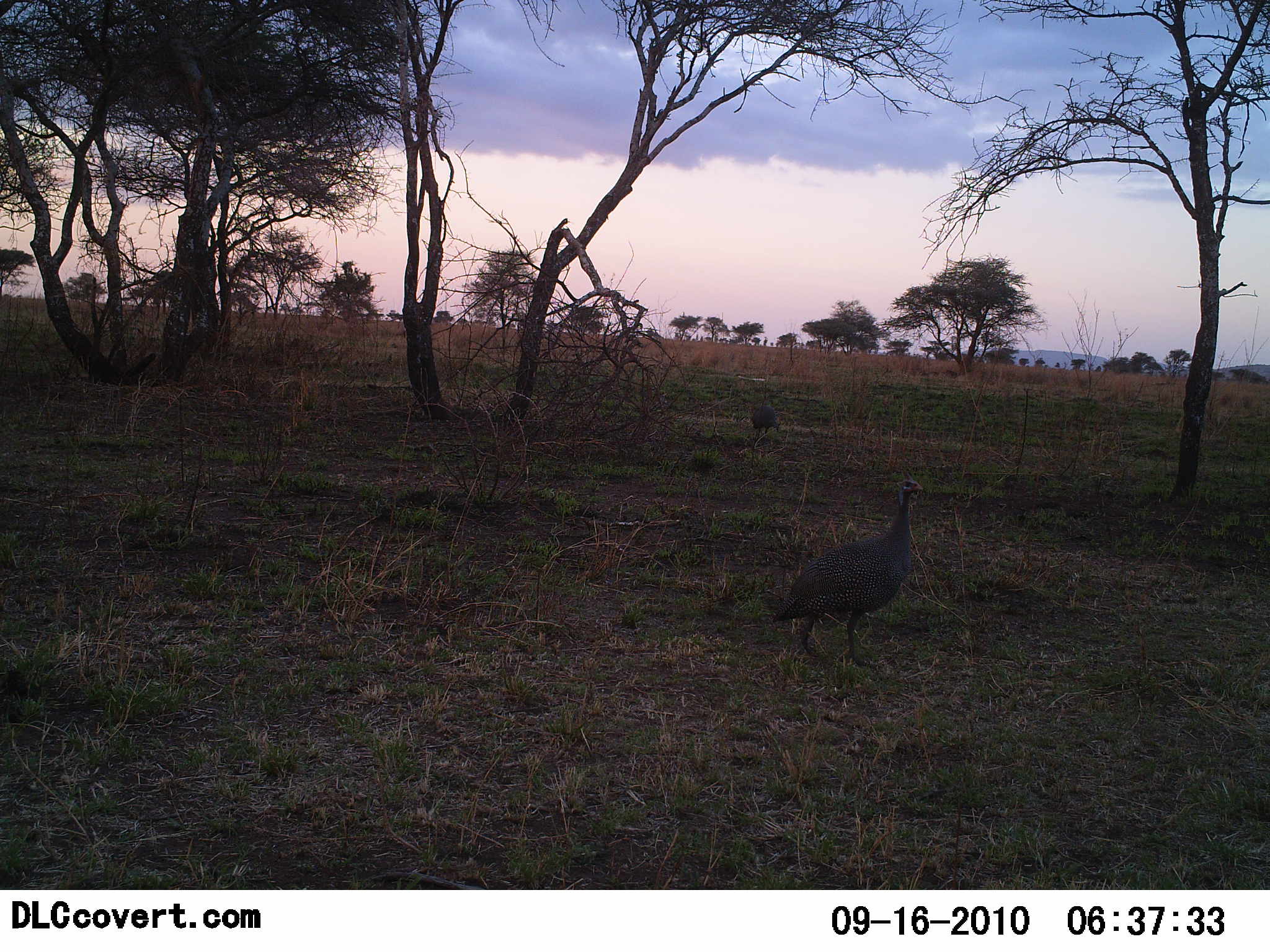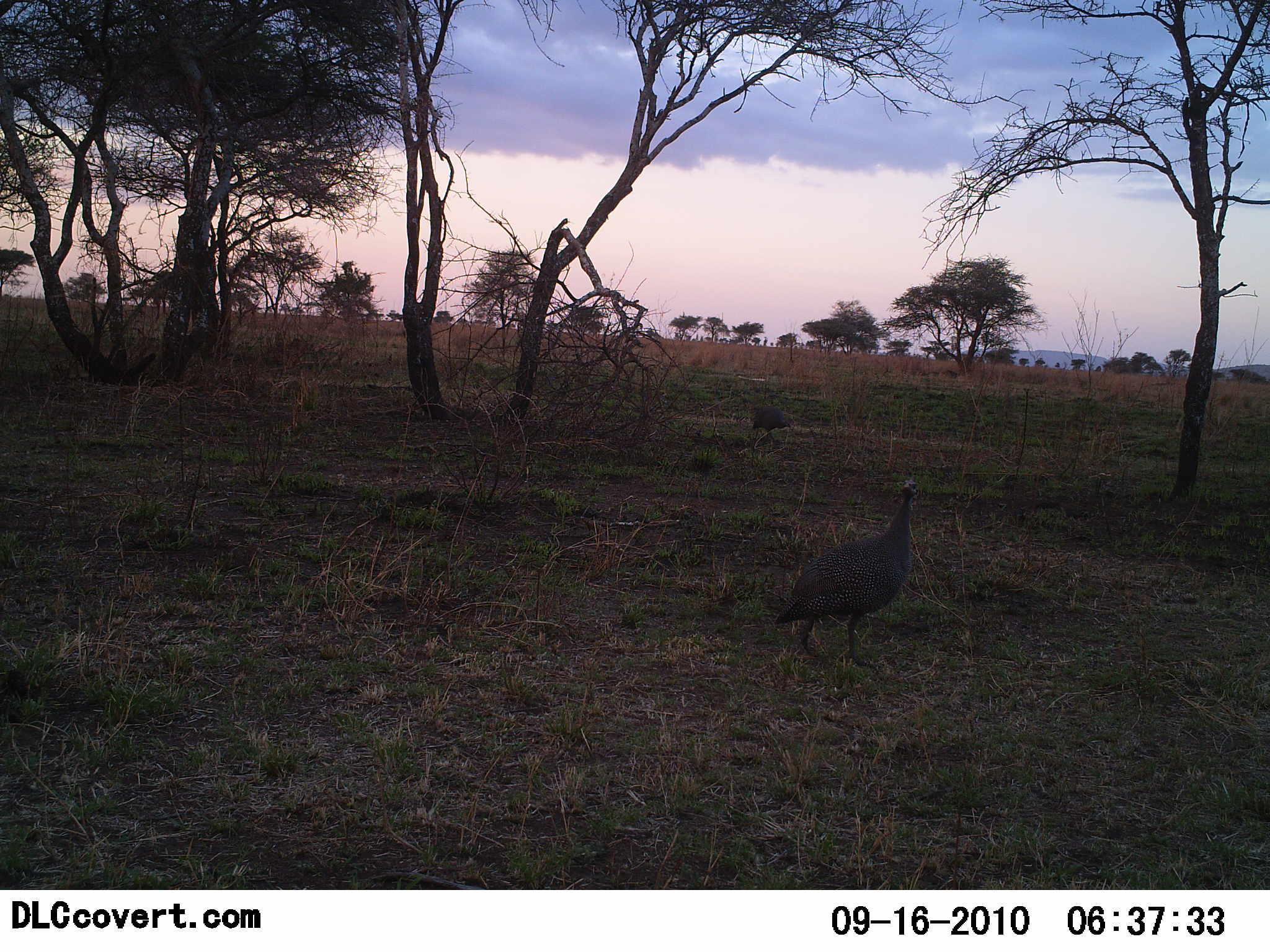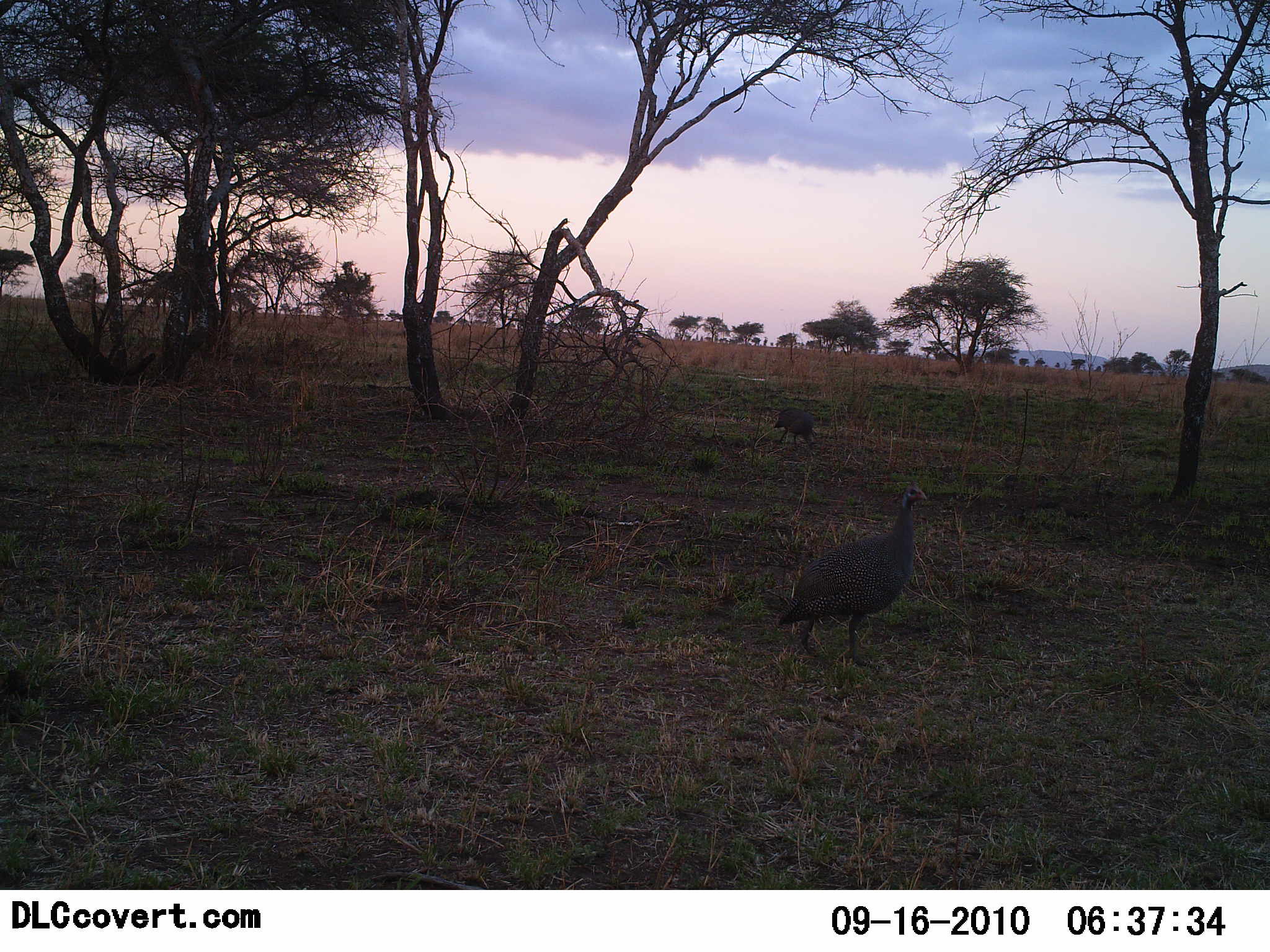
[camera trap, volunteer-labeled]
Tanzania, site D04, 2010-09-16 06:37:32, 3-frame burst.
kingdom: Animalia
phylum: Chordata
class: Aves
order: Galliformes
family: Numididae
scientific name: Numididae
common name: guinea fowl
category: guineafowl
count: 2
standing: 65%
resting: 6%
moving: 41%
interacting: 0%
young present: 0%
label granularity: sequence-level